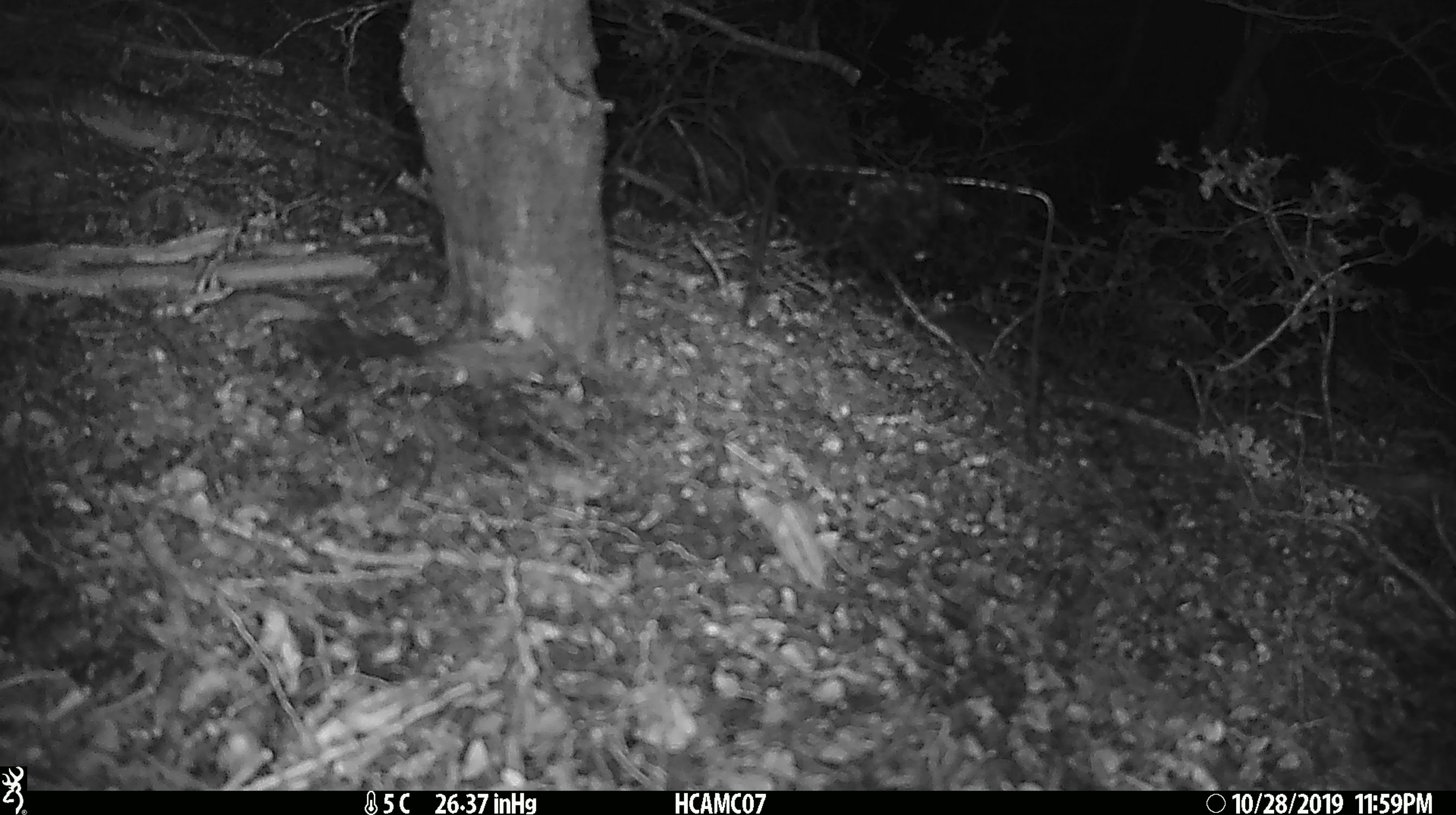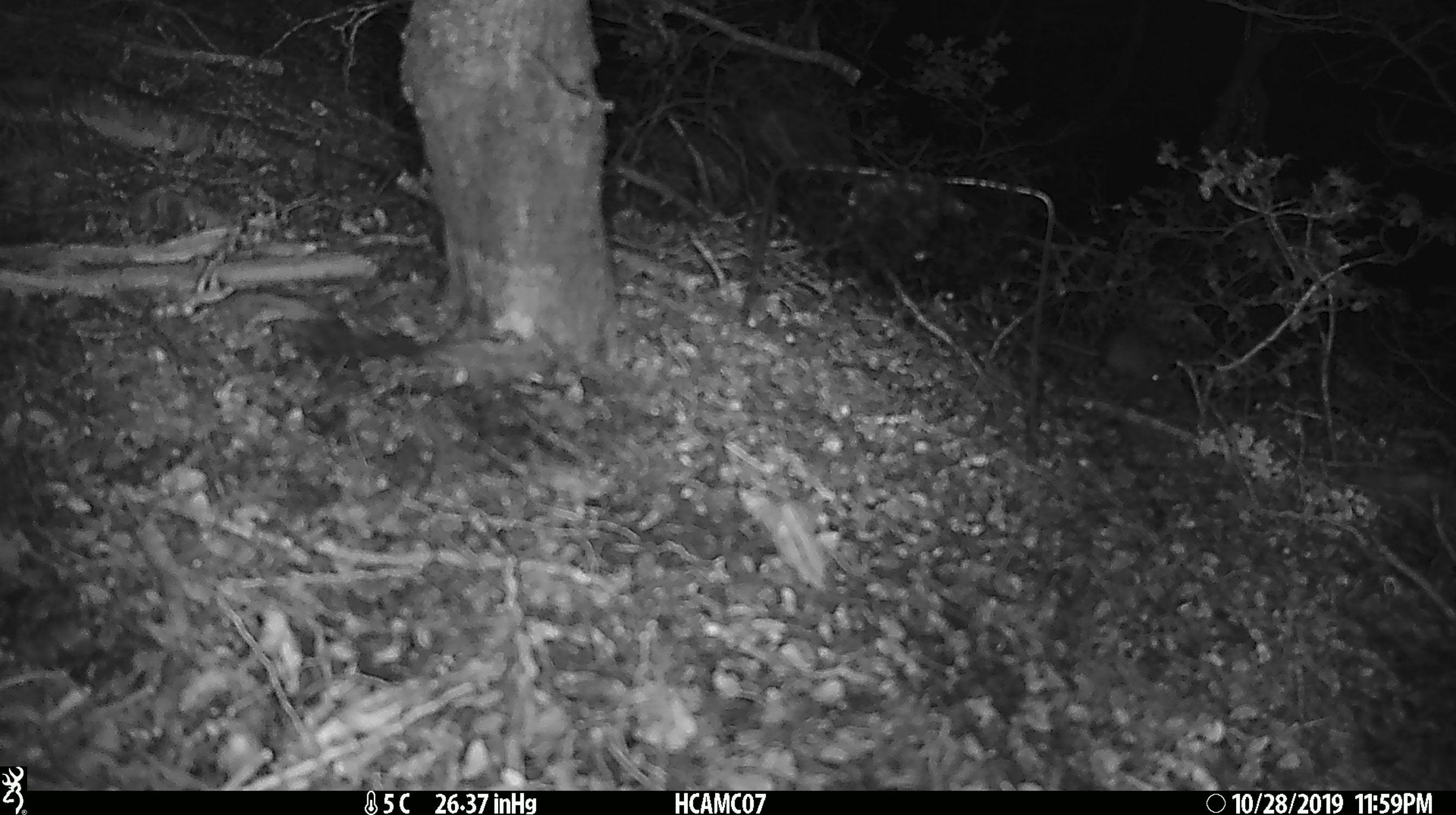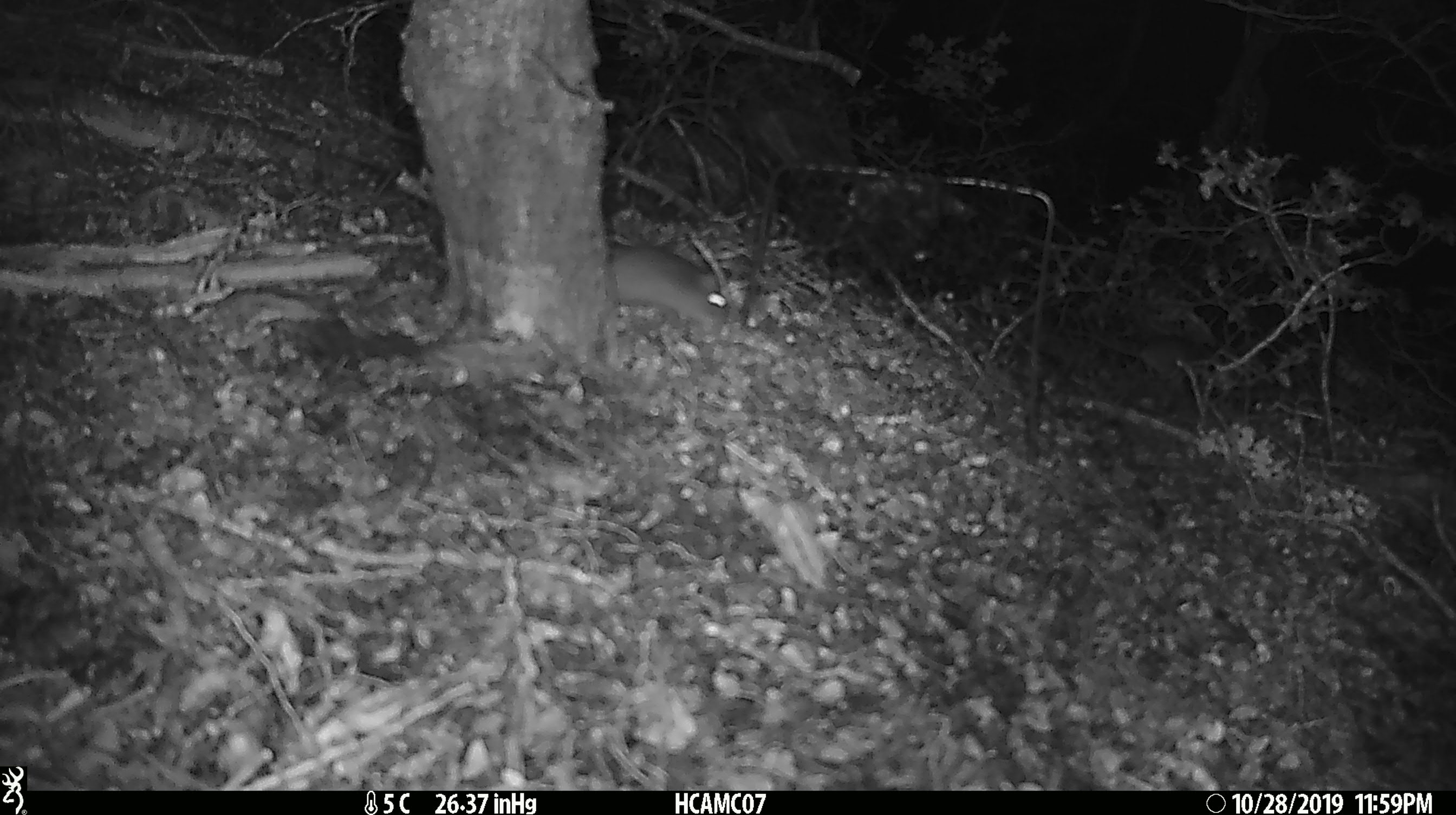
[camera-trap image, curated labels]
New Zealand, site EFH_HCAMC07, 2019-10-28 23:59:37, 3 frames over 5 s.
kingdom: Animalia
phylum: Chordata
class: Mammalia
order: Rodentia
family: Muridae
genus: Mus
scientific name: Mus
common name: mouse